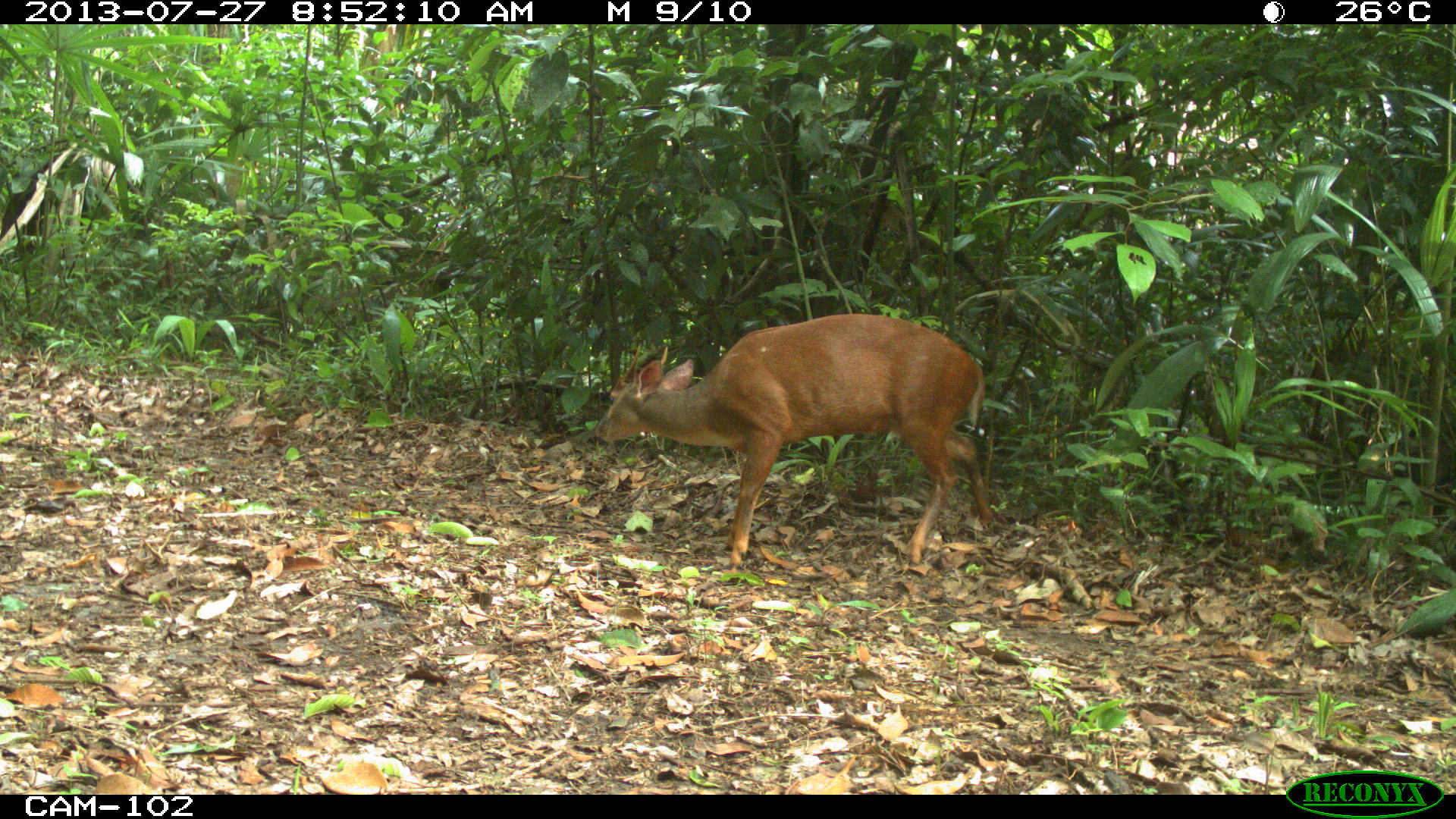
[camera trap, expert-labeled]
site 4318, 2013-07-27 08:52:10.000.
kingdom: Animalia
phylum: Chordata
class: Mammalia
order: Artiodactyla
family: Cervidae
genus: Mazama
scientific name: Mazama temama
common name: central american red brocket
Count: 1.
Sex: male.